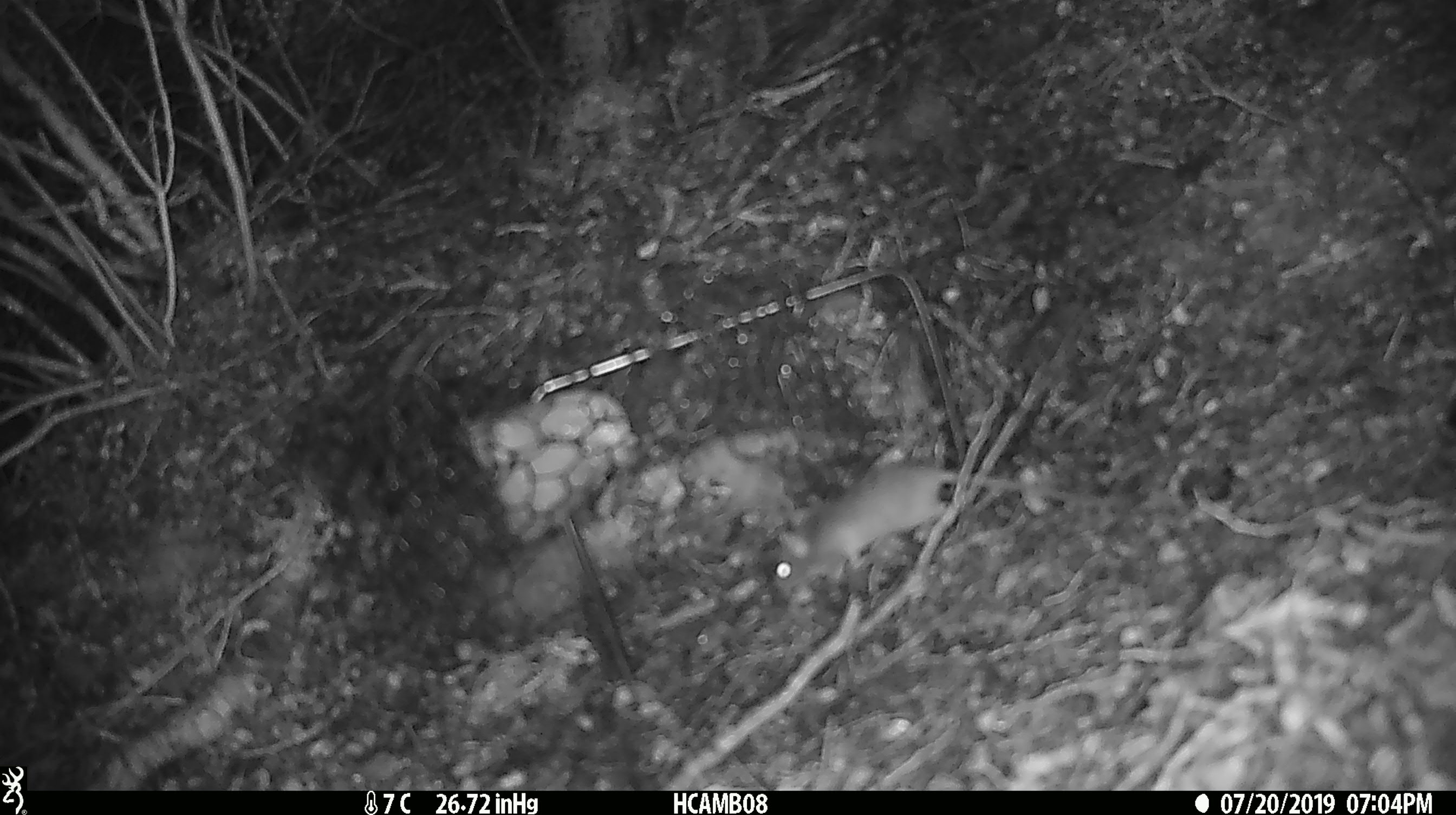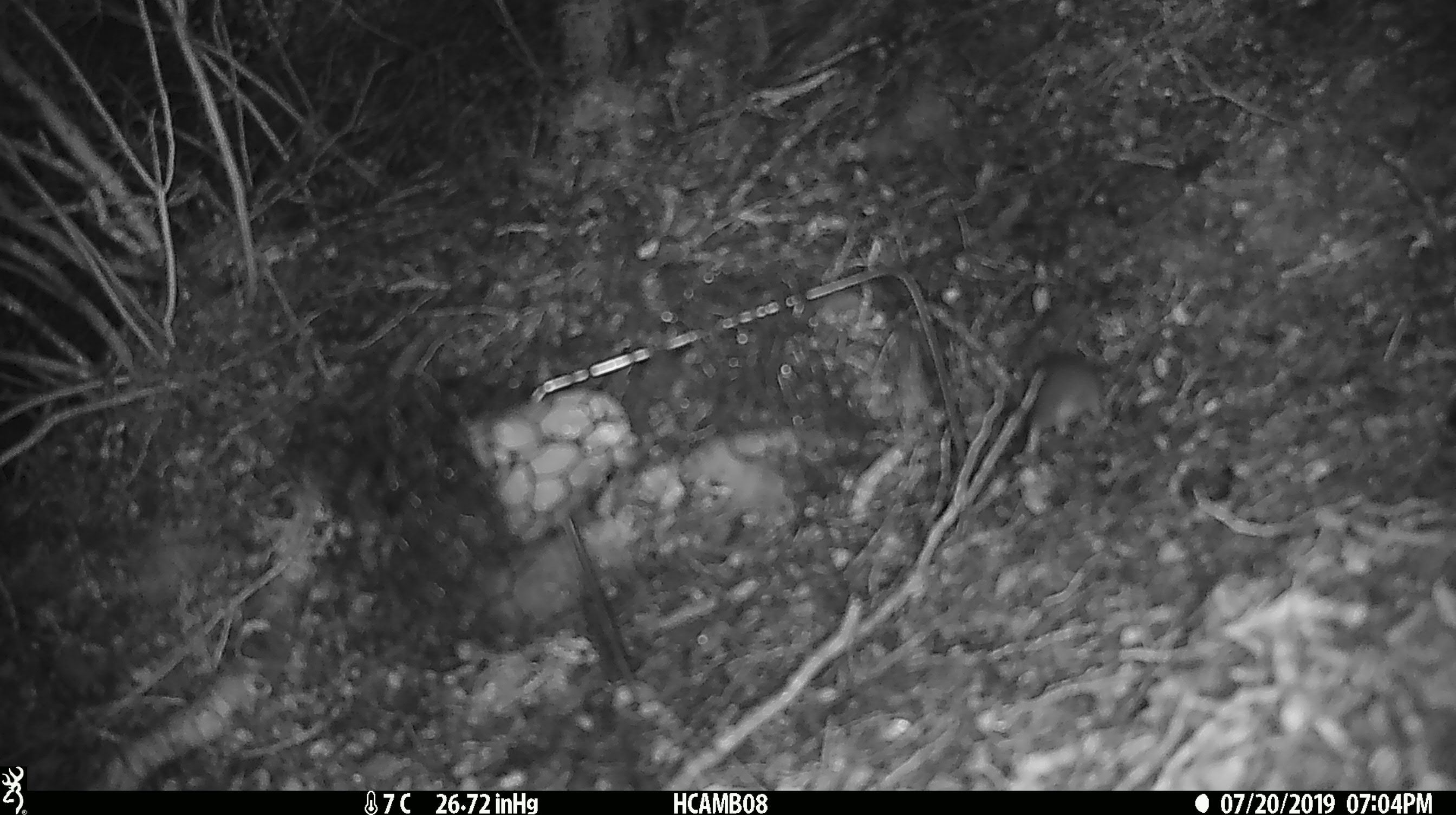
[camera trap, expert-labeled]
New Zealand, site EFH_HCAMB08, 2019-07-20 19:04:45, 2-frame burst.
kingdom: Animalia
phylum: Chordata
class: Mammalia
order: Rodentia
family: Muridae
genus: Mus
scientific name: Mus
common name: mouse